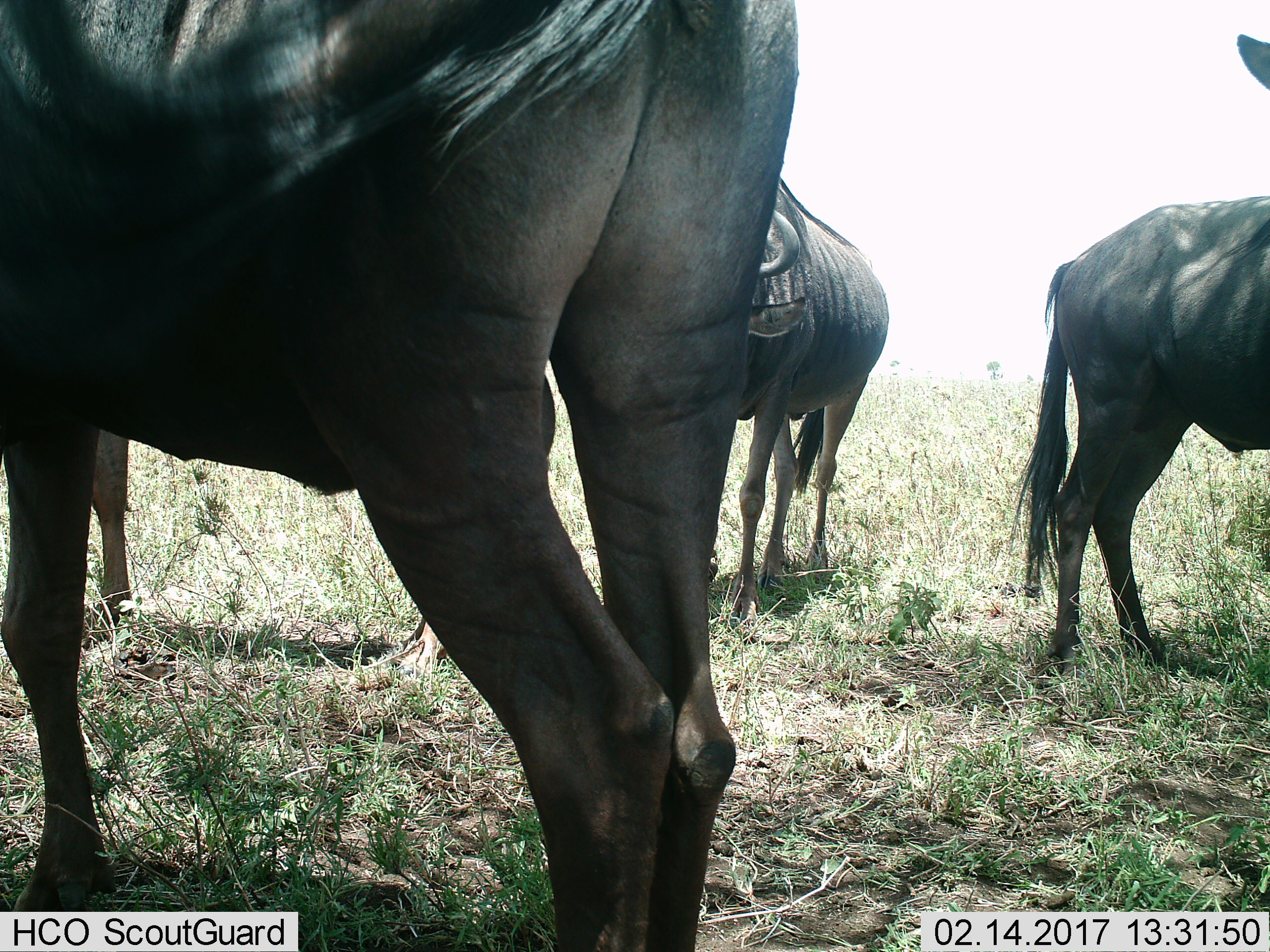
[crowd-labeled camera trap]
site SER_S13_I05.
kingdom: Animalia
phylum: Chordata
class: Mammalia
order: Artiodactyla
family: Bovidae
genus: Connochaetes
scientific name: Connochaetes taurinus taurinus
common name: blue wildebeest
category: wildebeestblue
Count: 4.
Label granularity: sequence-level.